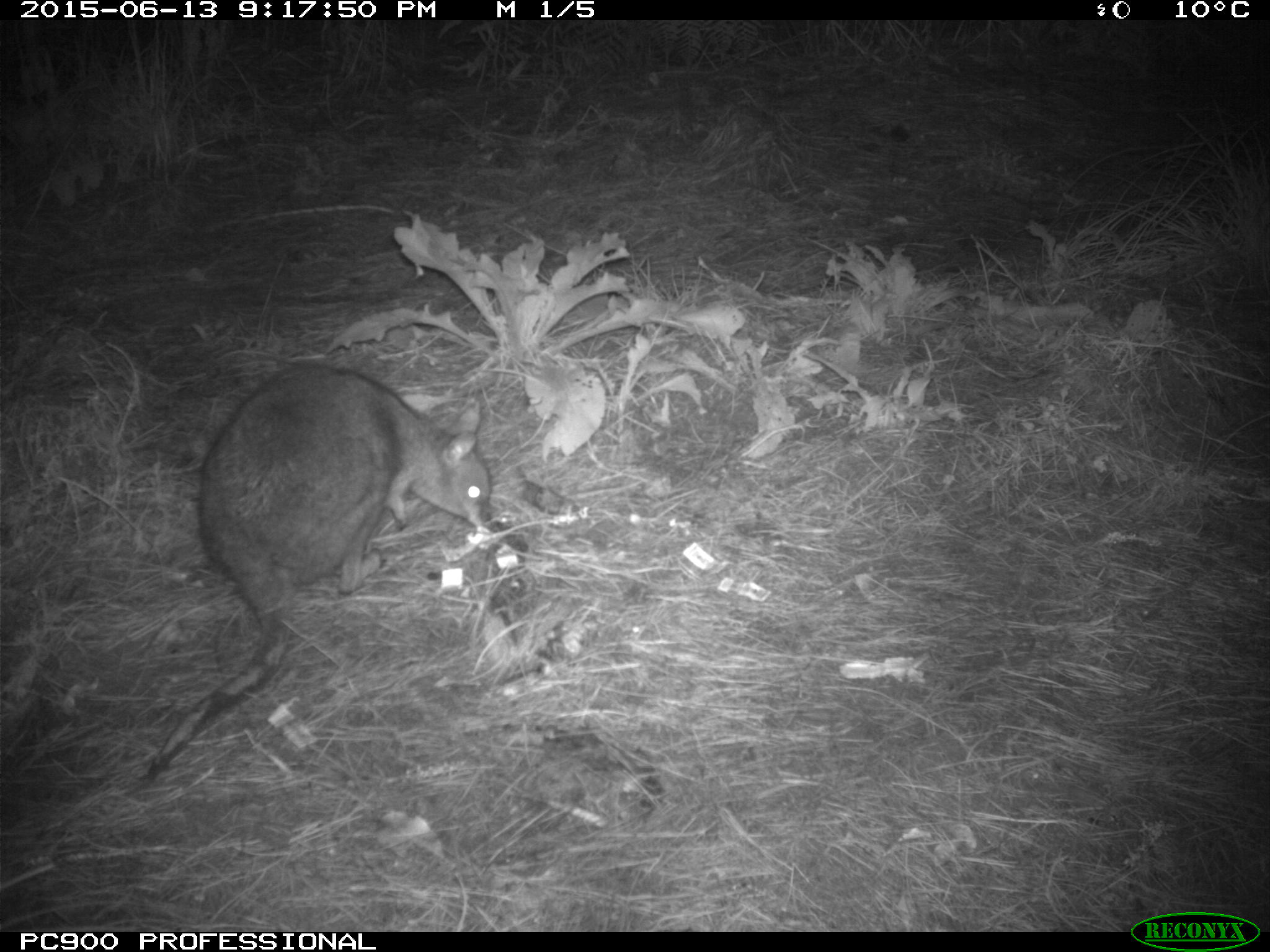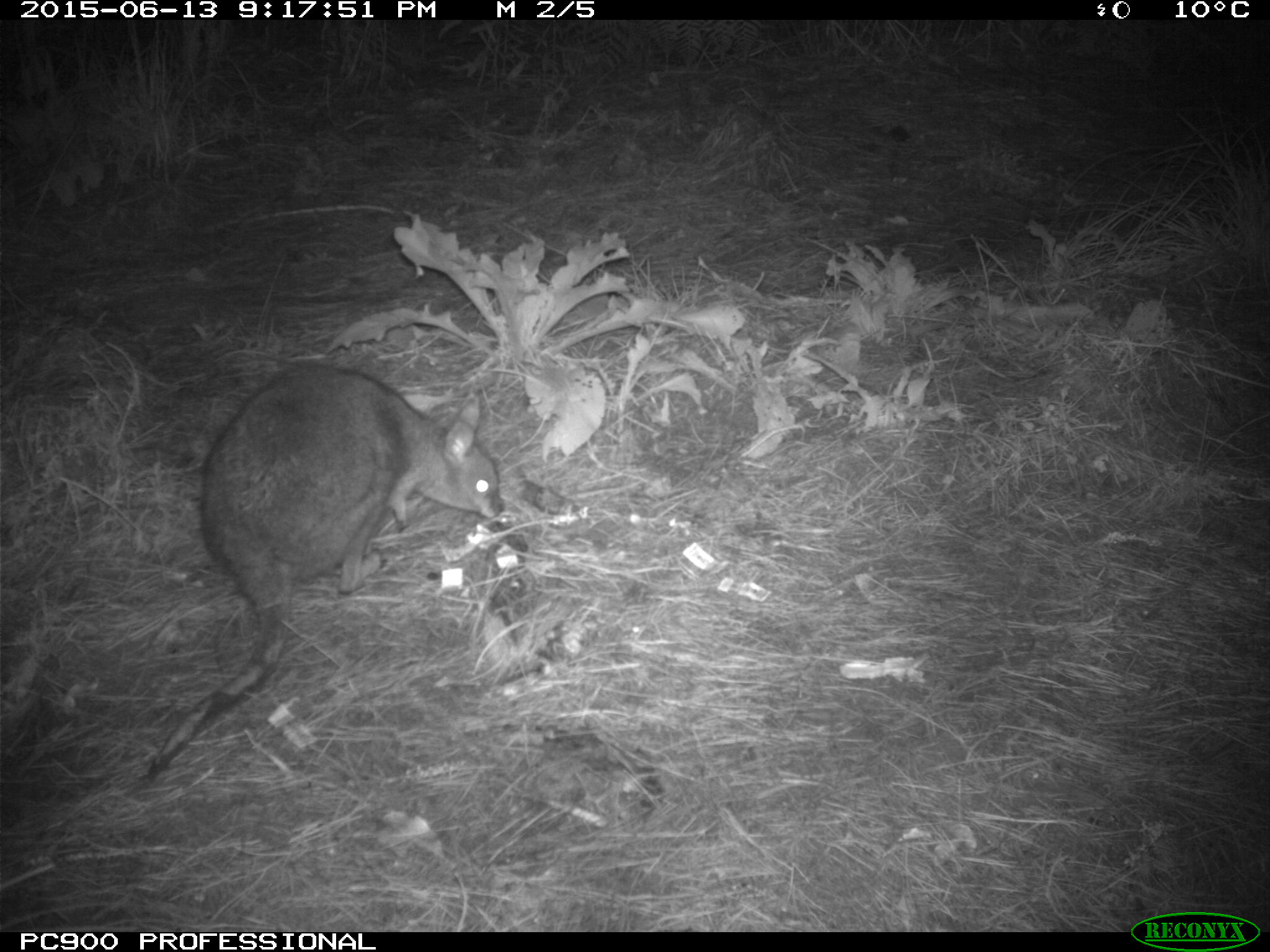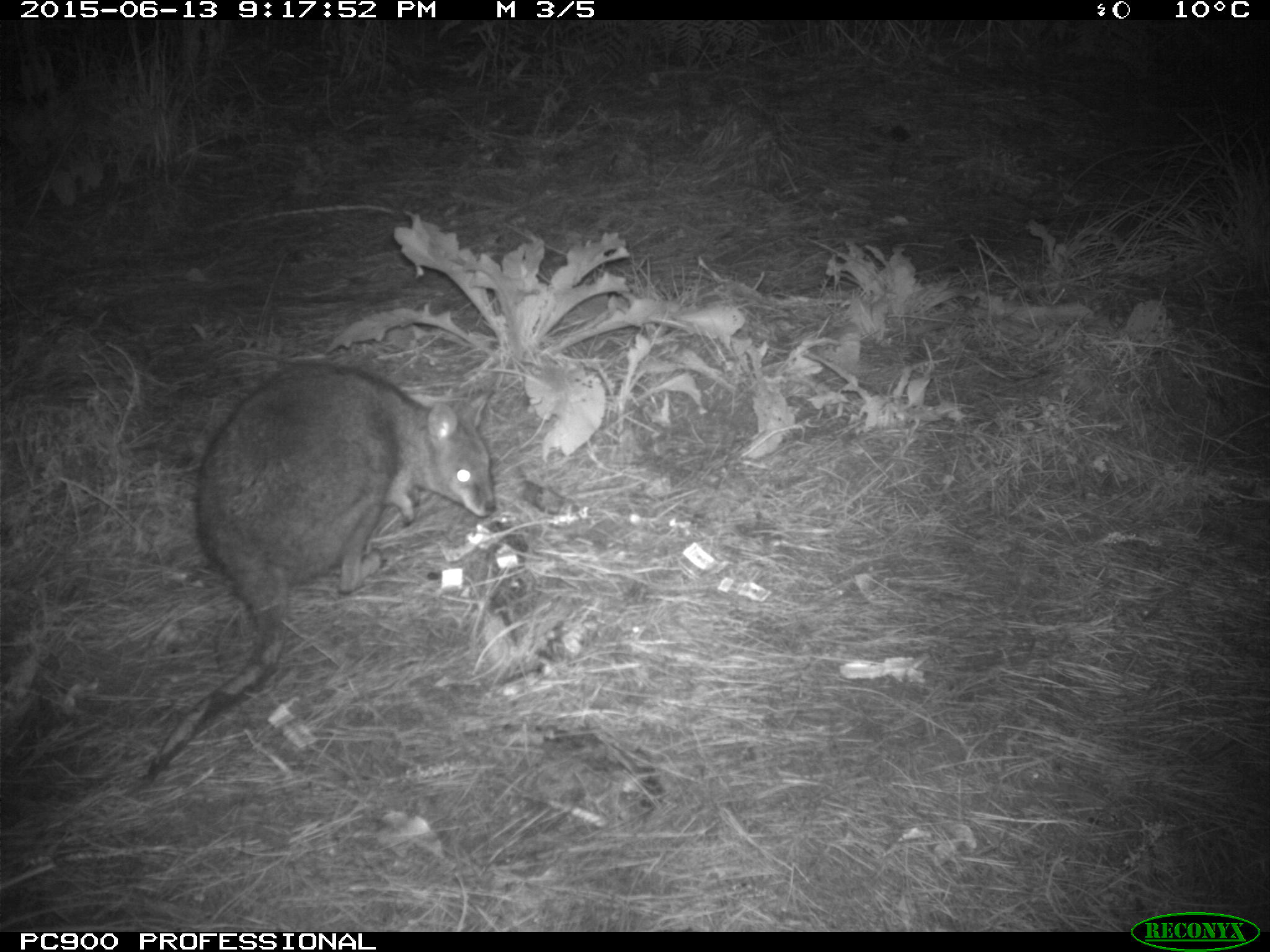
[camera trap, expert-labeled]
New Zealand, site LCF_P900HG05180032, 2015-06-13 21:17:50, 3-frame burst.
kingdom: Animalia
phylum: Chordata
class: Mammalia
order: Diprotodontia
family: Macropodidae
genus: Notamacropus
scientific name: Notamacropus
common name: wallaby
Wallaby (Notamacropus).